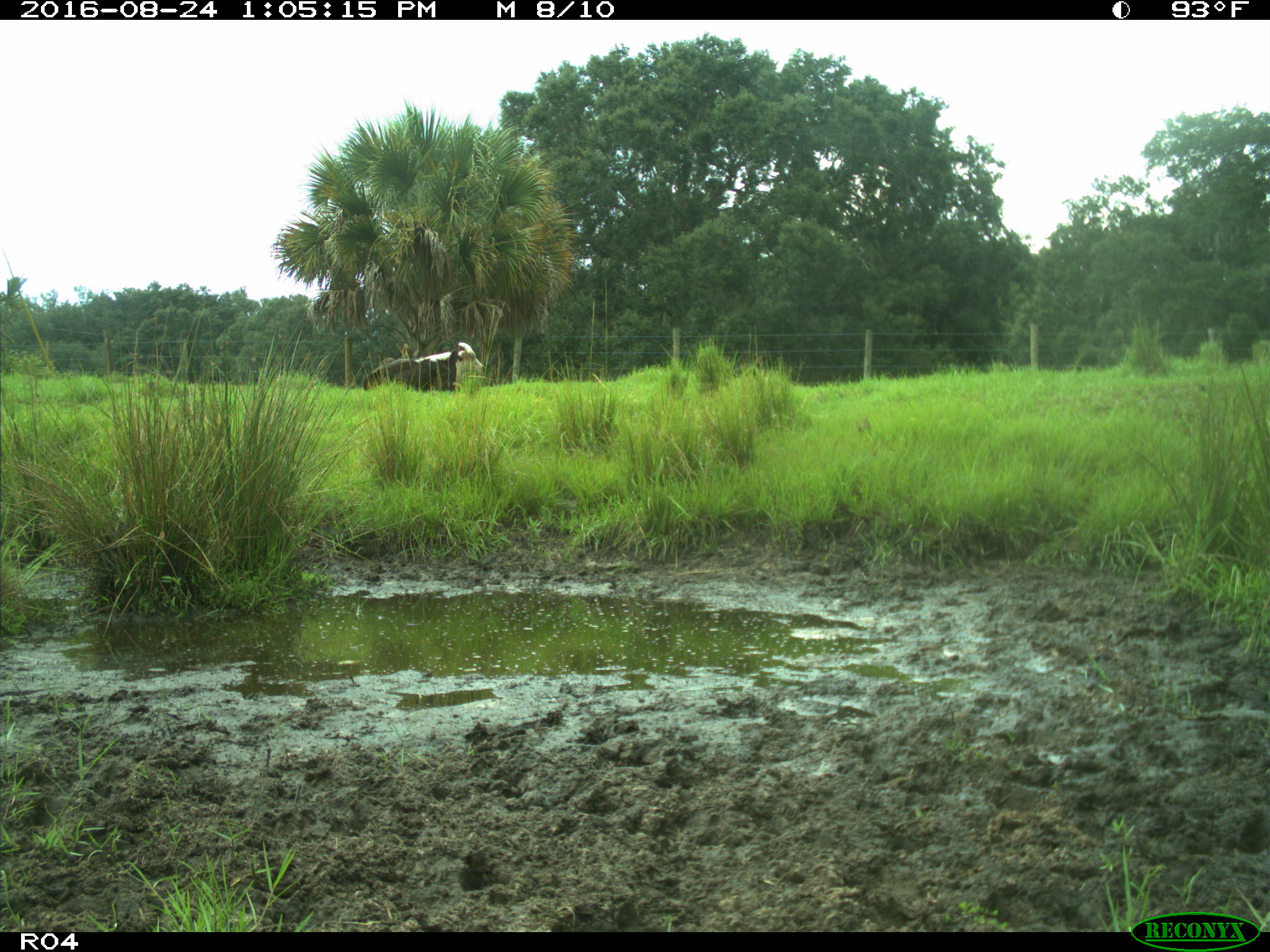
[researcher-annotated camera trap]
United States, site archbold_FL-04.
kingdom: Animalia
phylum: Chordata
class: Mammalia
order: Artiodactyla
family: Bovidae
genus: Bos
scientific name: Bos taurus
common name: domestic cow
Bos taurus (domestic cow).